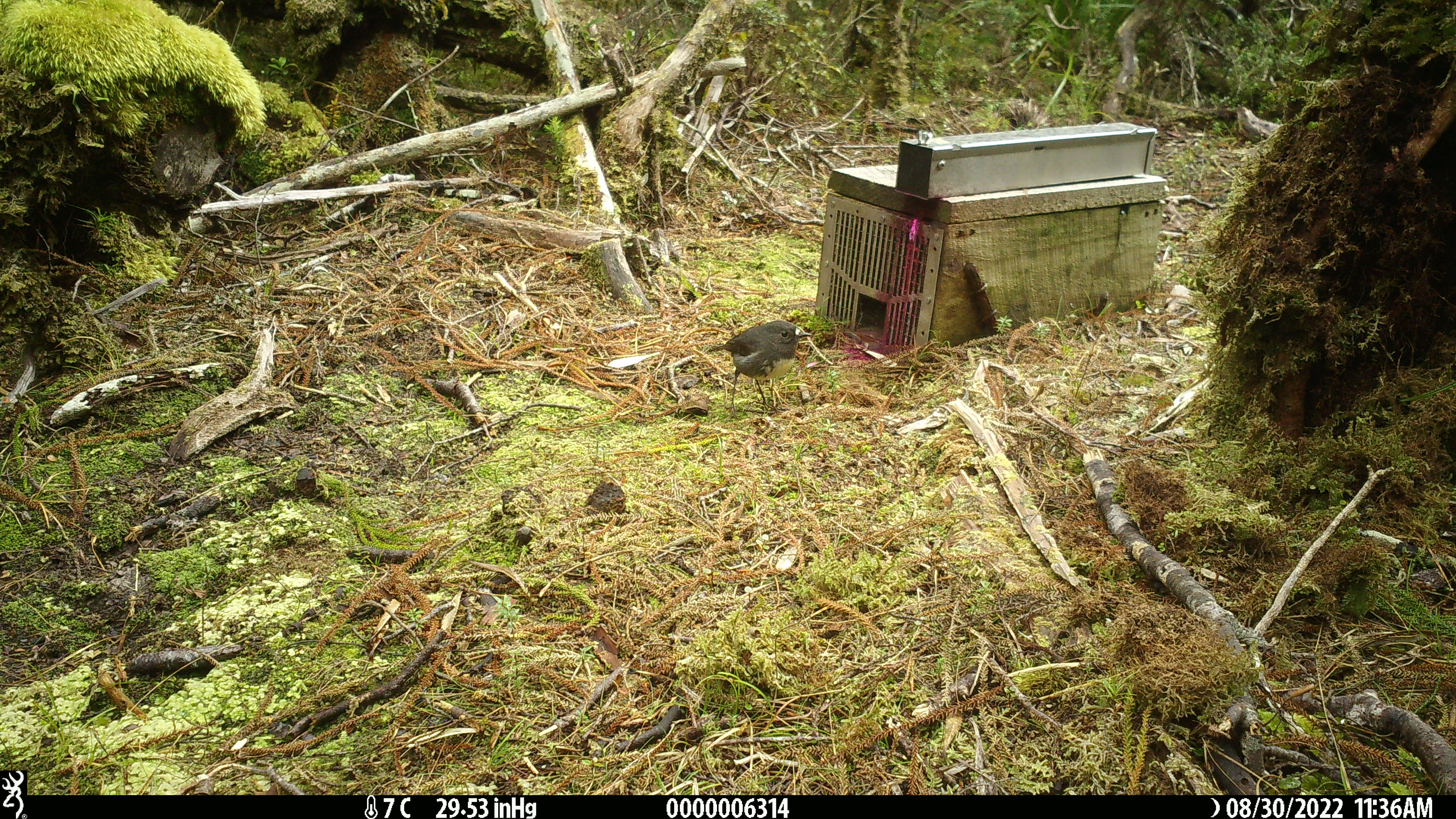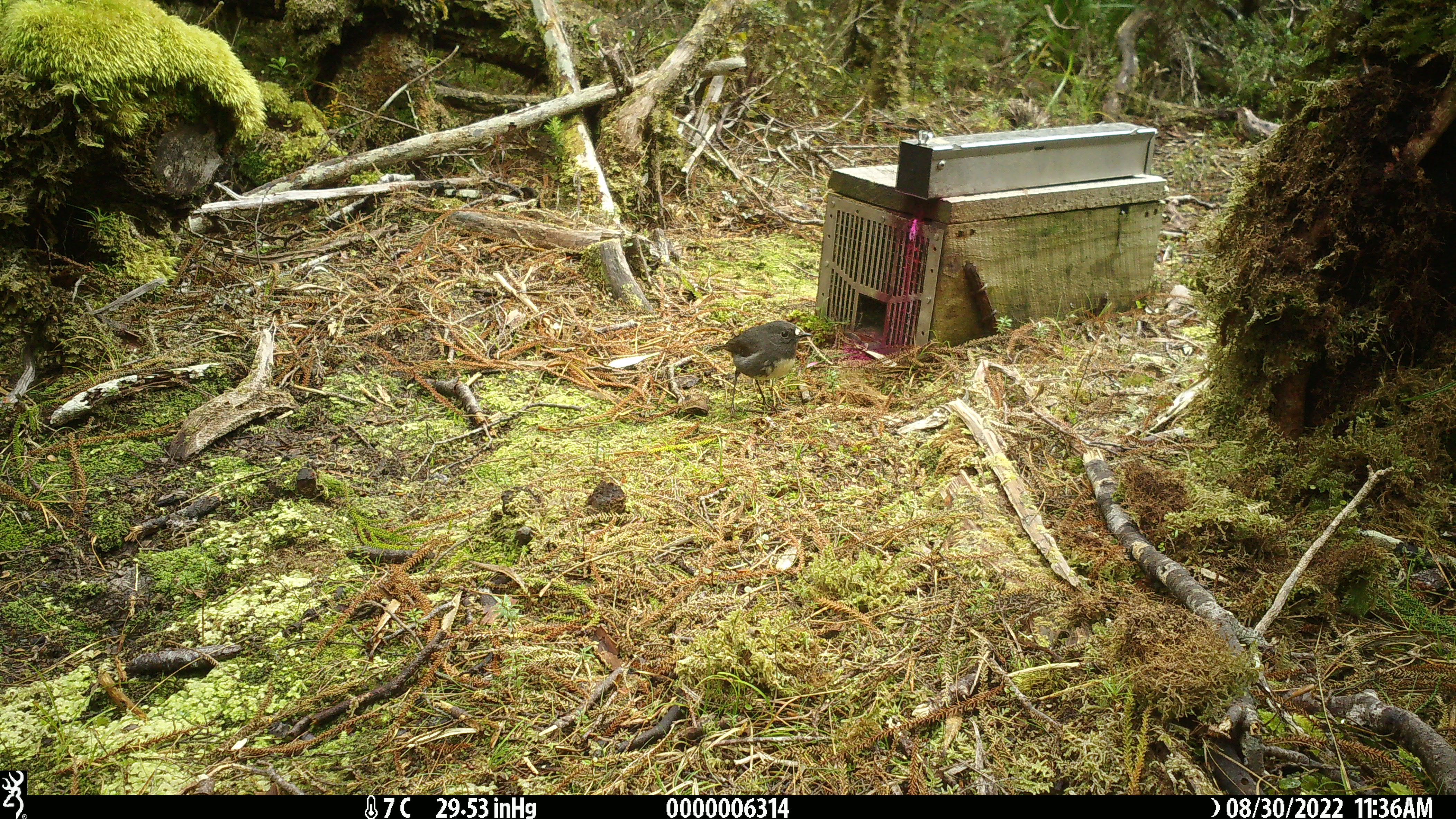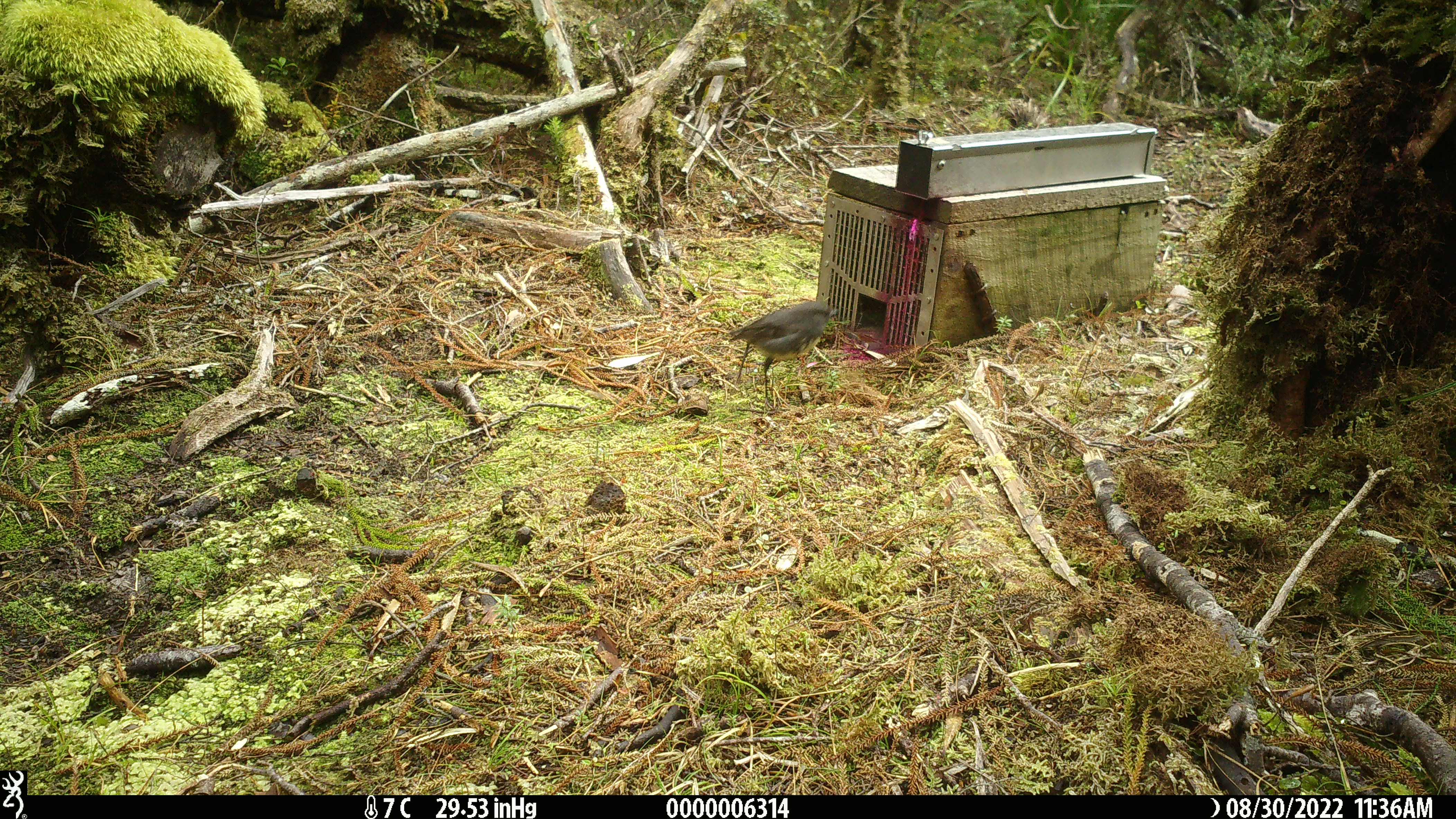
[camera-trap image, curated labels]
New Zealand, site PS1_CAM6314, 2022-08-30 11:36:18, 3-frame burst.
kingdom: Animalia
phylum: Chordata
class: Aves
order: Passeriformes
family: Petroicidae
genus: Petroica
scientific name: Petroica australis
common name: new zealand robin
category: robin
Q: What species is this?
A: Robin (new zealand robin) (Petroica australis).